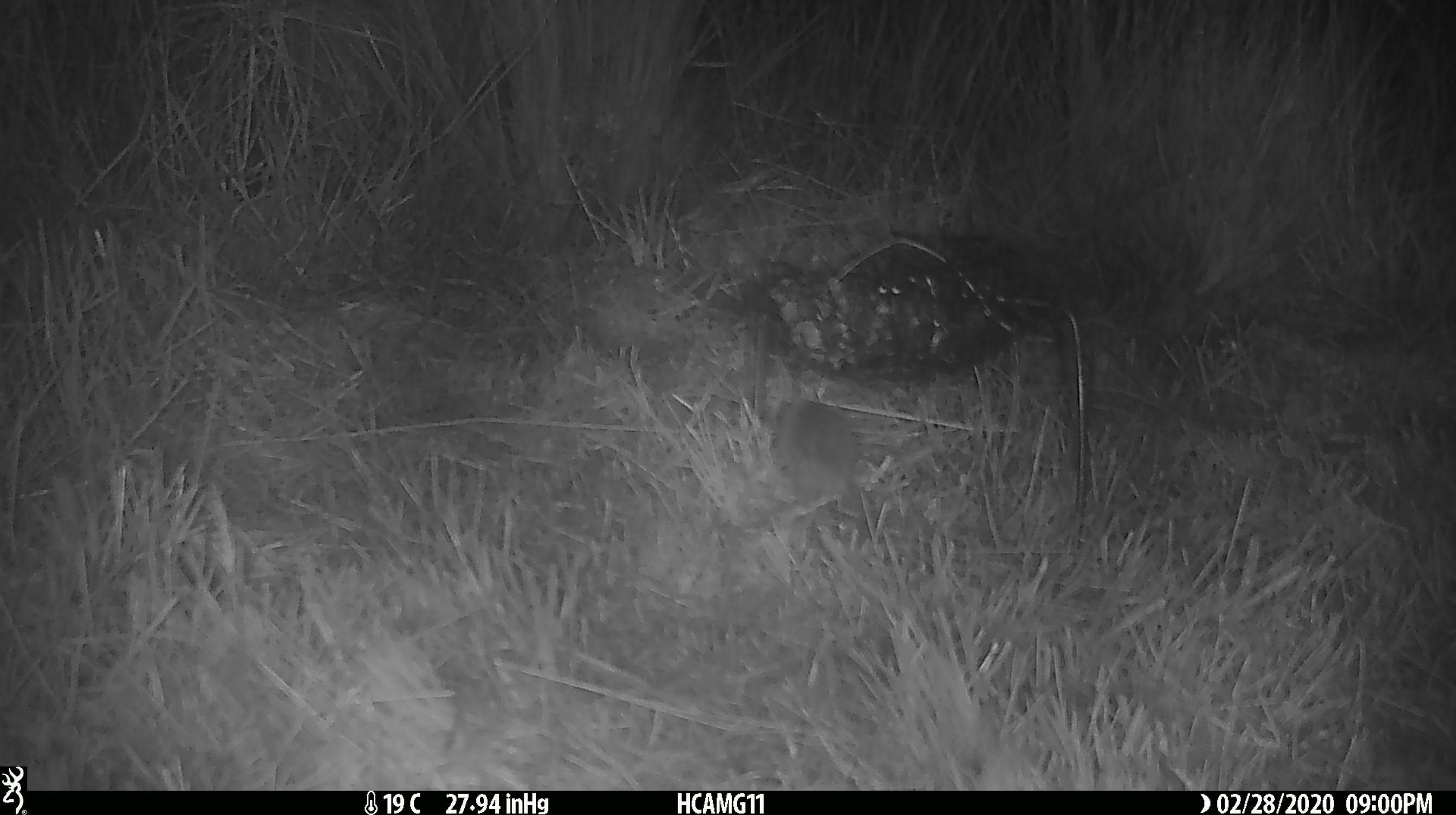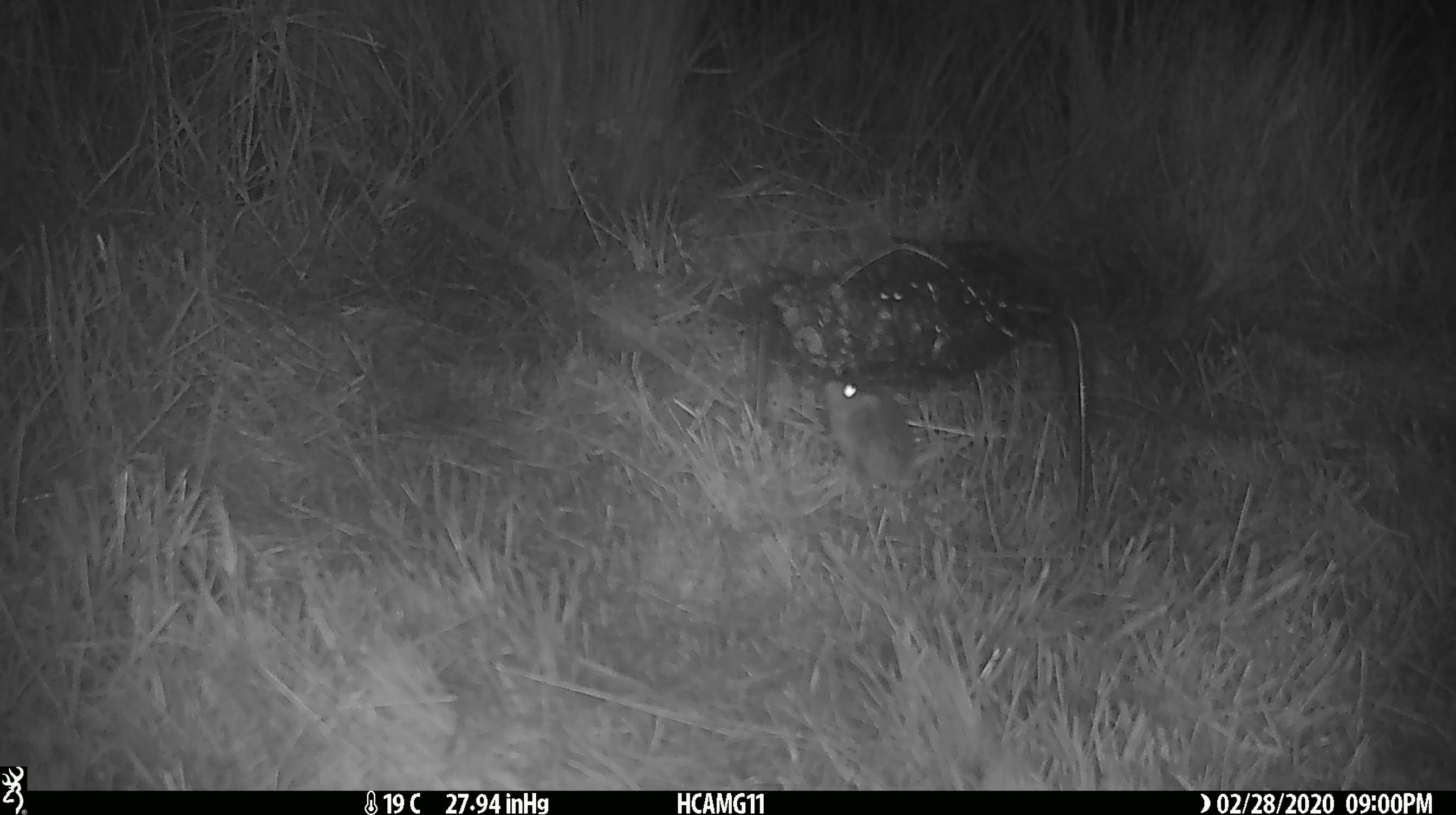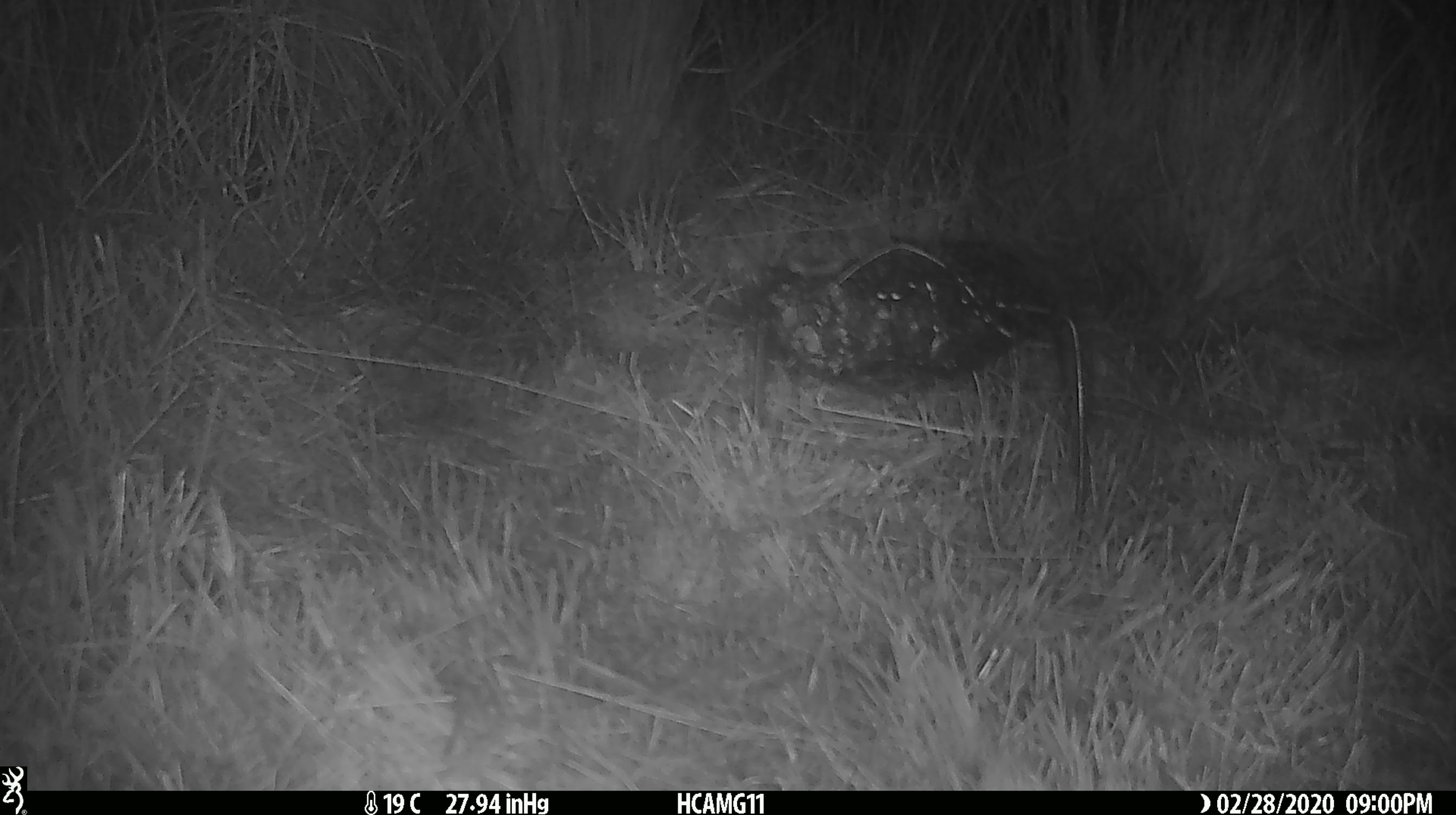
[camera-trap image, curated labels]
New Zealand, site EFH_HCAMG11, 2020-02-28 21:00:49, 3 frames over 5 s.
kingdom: Animalia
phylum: Chordata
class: Mammalia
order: Rodentia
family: Muridae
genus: Mus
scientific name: Mus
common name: mouse